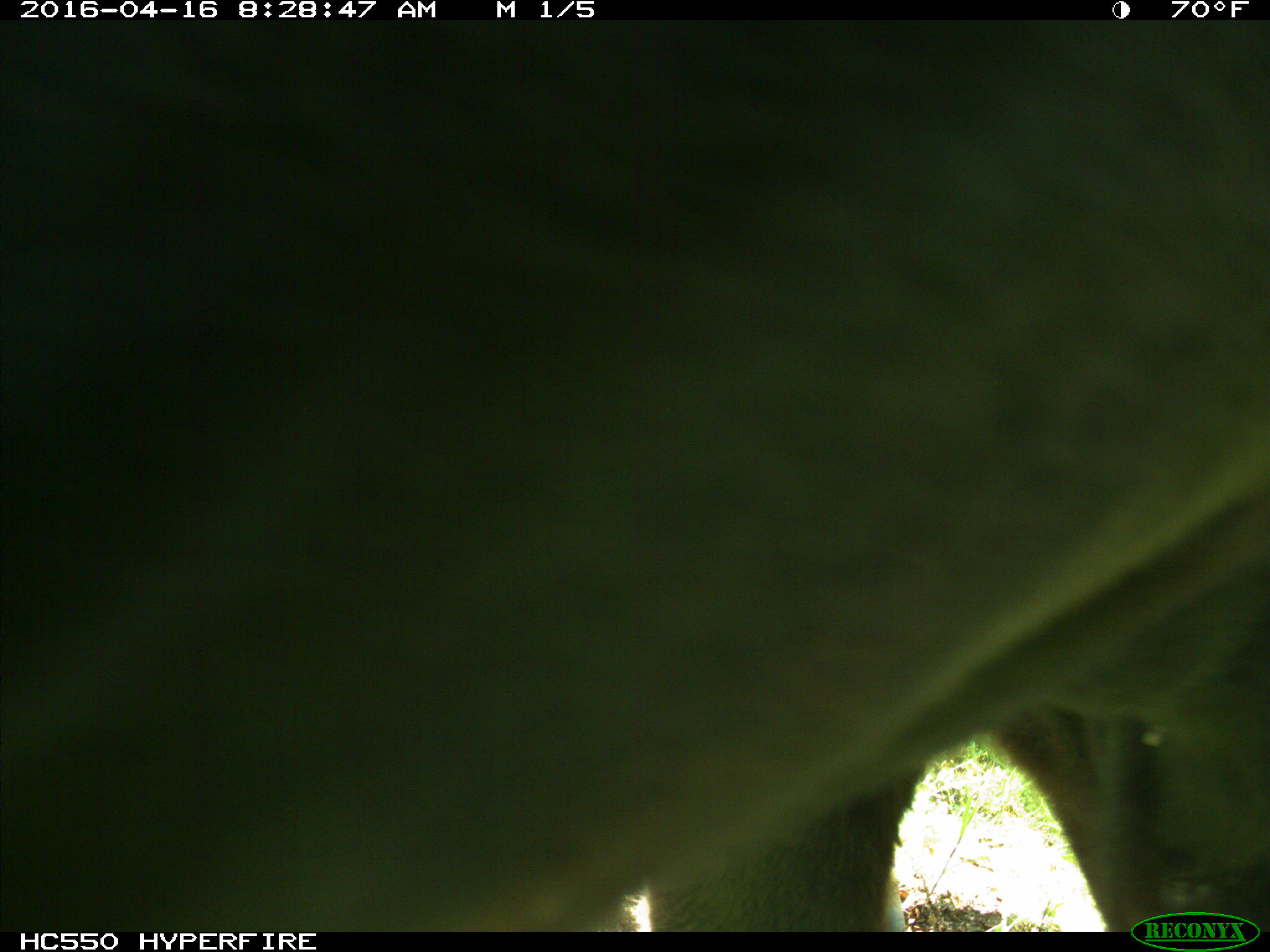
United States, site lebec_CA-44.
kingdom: Animalia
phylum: Chordata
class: Mammalia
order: Artiodactyla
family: Bovidae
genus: Bos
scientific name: Bos taurus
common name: domestic cow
Bos taurus (domestic cow).